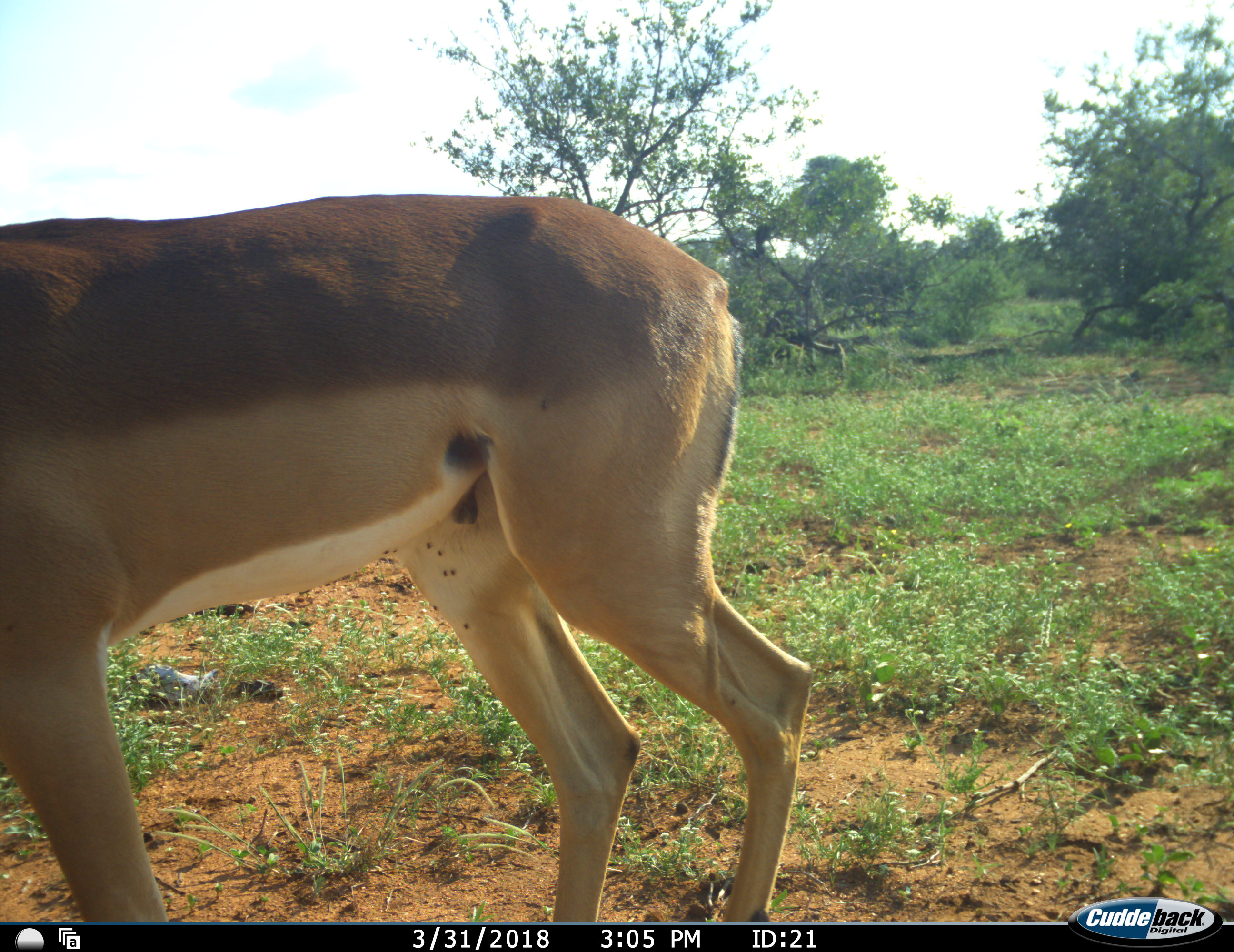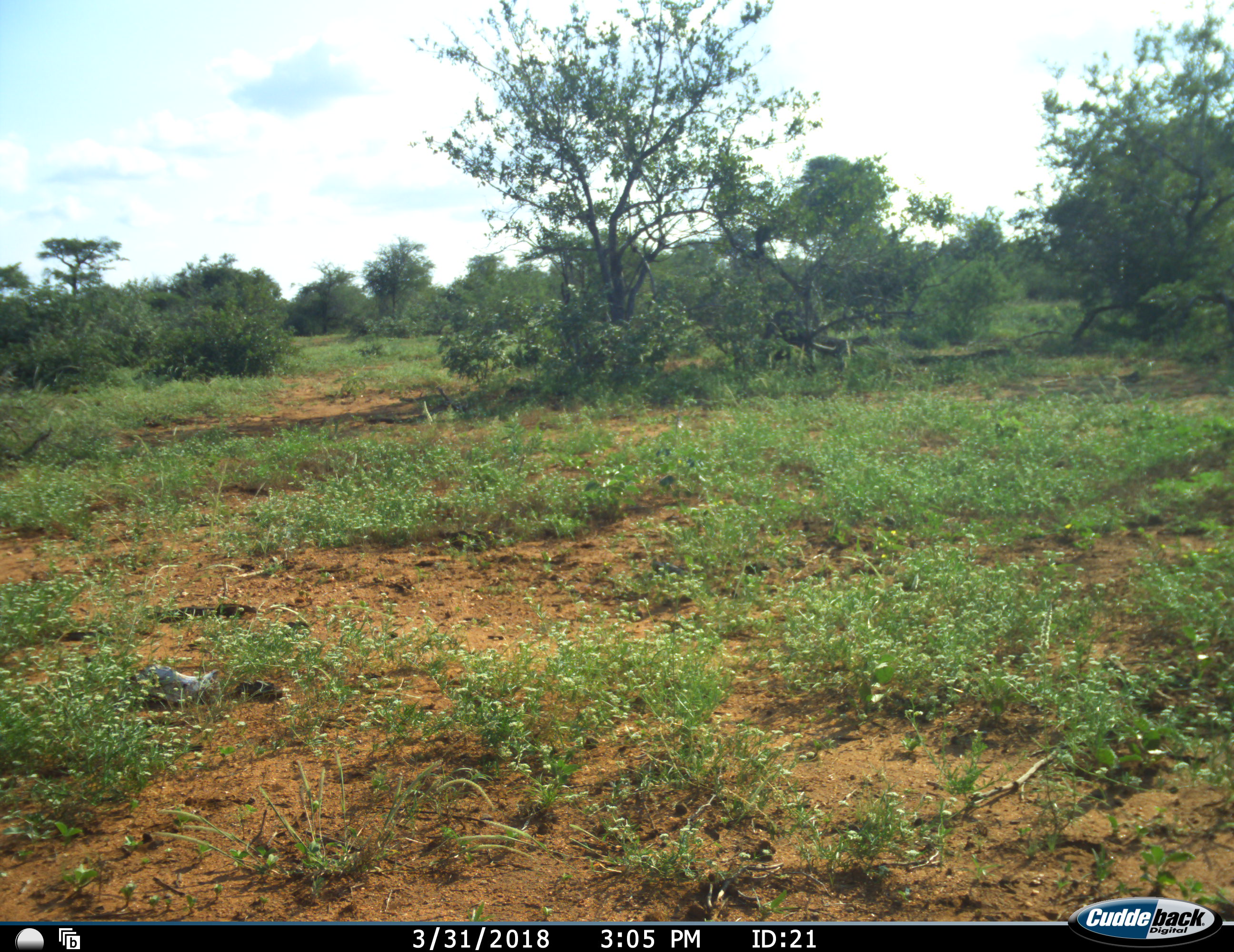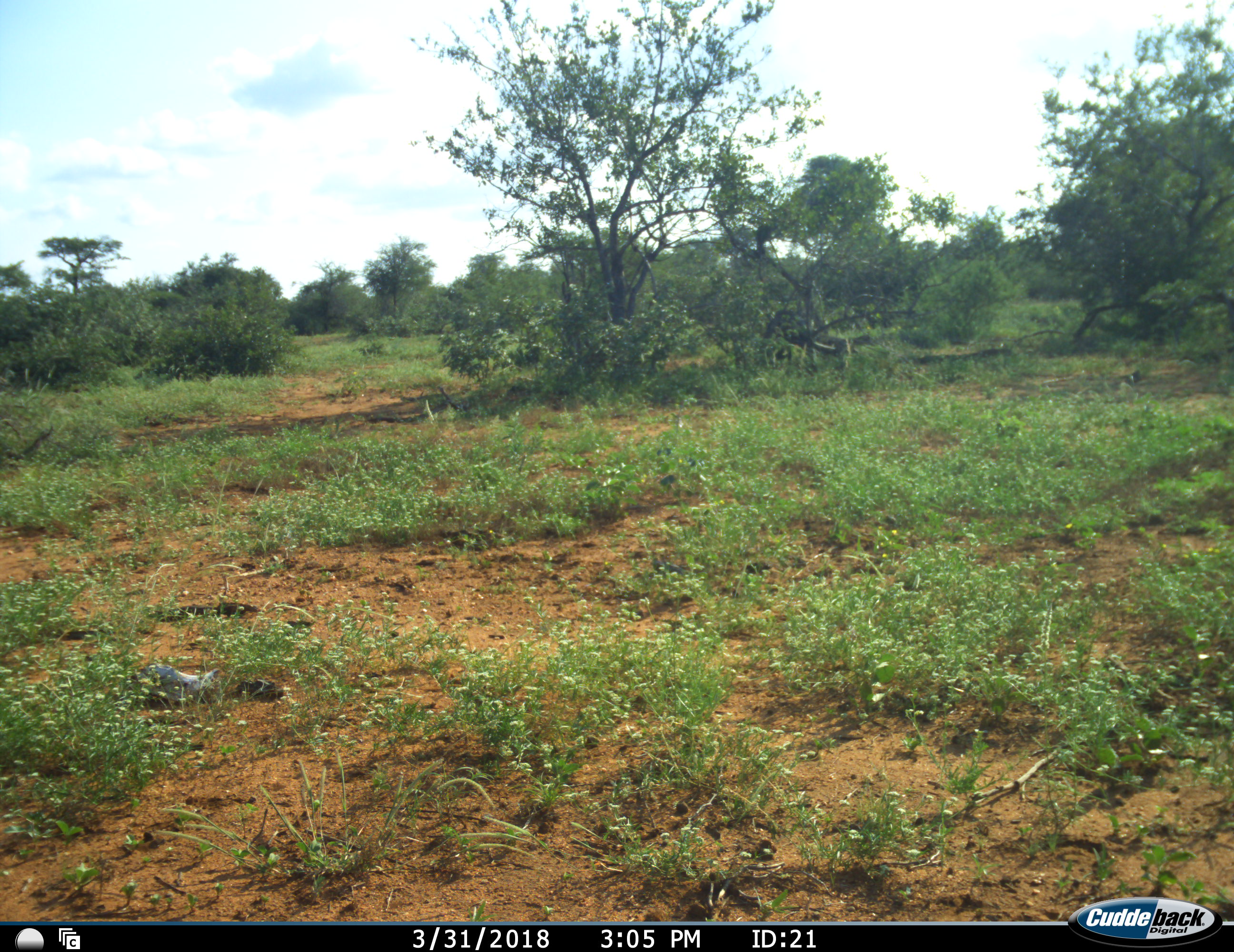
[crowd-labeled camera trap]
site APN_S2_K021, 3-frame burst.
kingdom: Animalia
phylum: Chordata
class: Mammalia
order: Artiodactyla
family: Bovidae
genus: Aepyceros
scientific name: Aepyceros melampus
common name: impala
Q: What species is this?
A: Impala (Aepyceros melampus).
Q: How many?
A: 1.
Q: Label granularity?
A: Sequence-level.